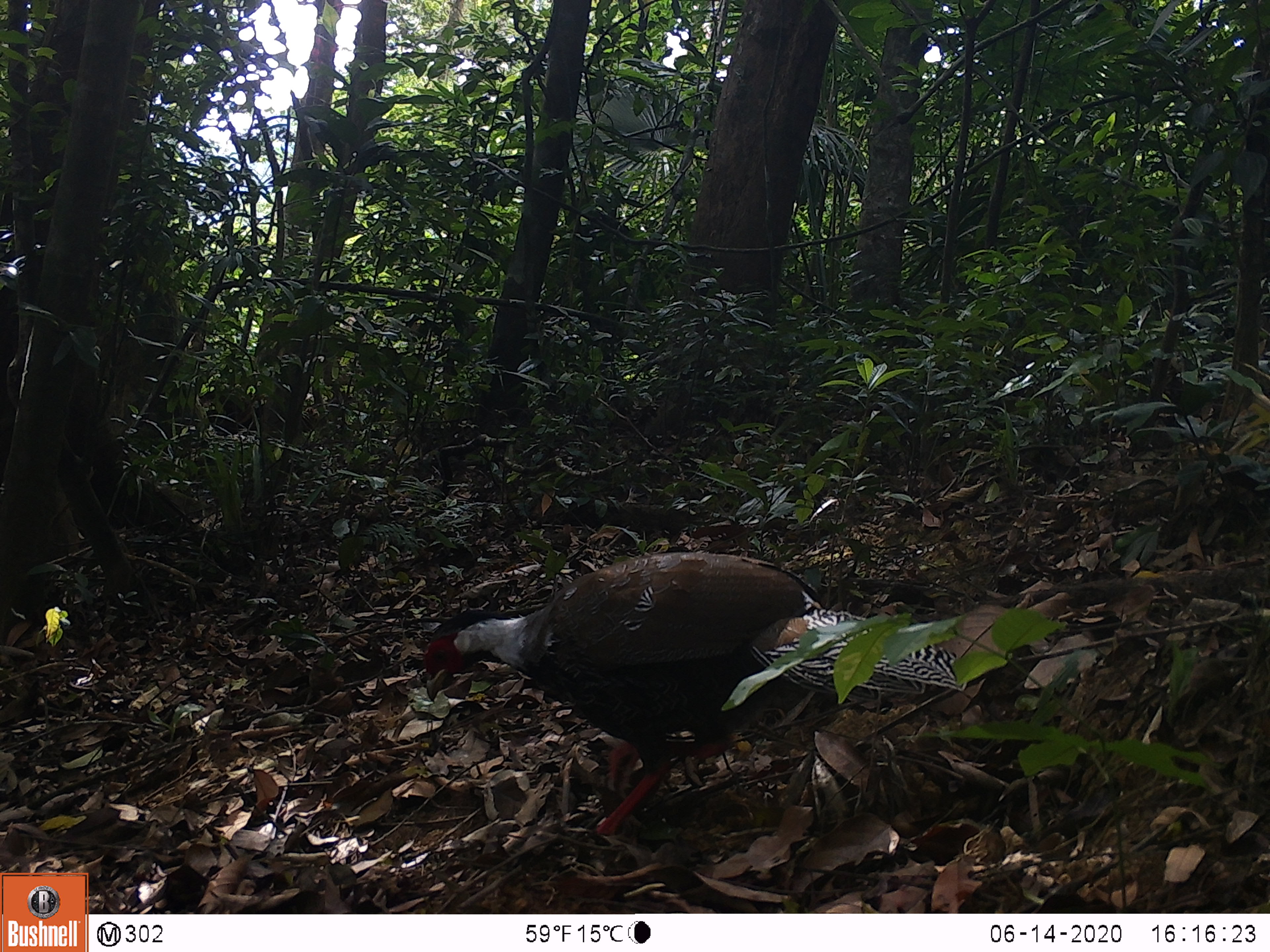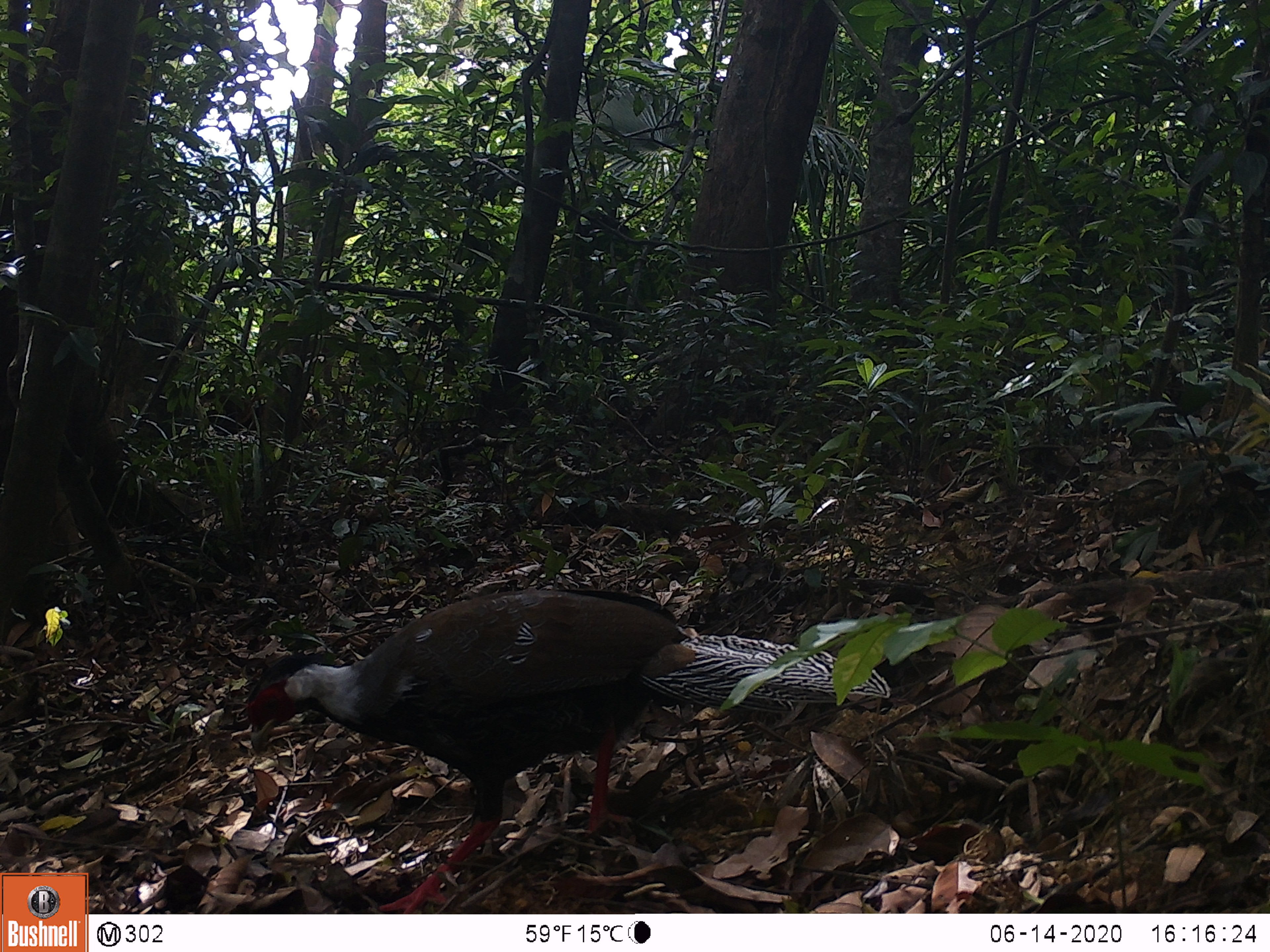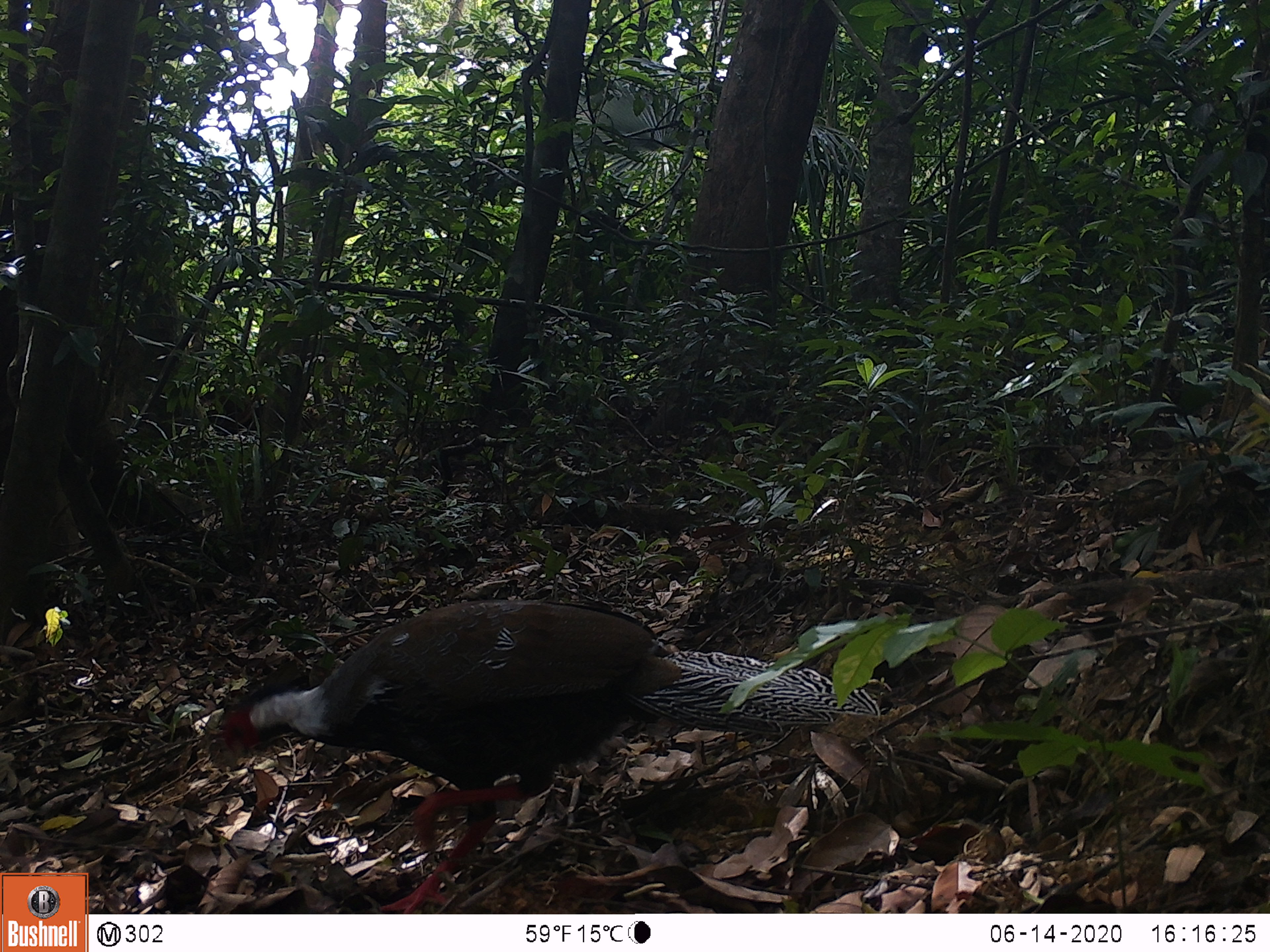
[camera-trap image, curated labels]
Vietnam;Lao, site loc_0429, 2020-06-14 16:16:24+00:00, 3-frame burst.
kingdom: Animalia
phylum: Chordata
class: Aves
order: Galliformes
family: Phasianidae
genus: Lophura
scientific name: Lophura nycthemera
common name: silver pheasant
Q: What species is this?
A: Silver pheasant (Lophura nycthemera).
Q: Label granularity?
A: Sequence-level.